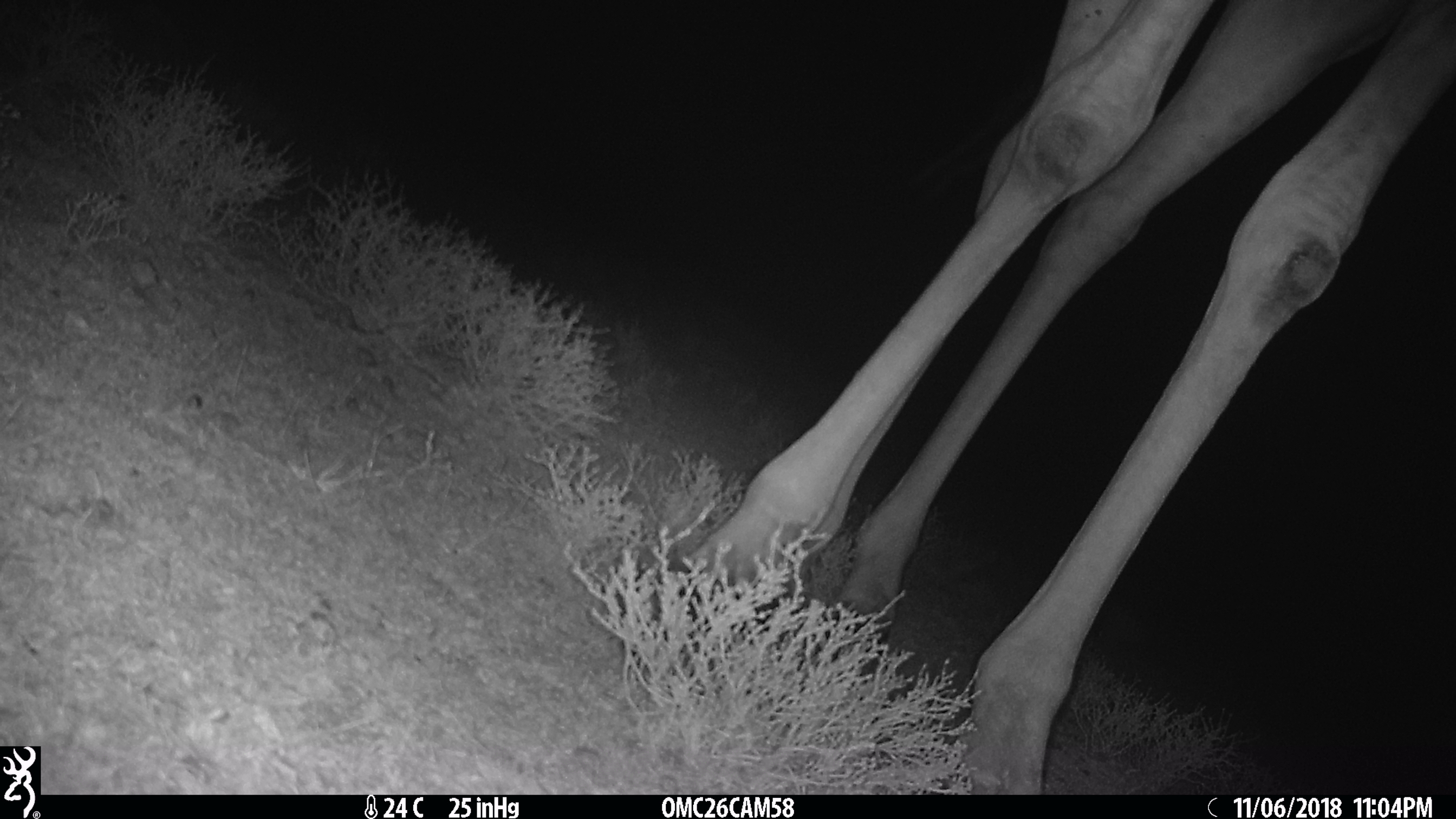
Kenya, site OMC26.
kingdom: Animalia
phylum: Chordata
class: Mammalia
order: Artiodactyla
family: Giraffidae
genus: Giraffa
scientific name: Giraffa camelopardalis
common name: northern giraffe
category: giraffe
Giraffe (northern giraffe) (Giraffa camelopardalis).